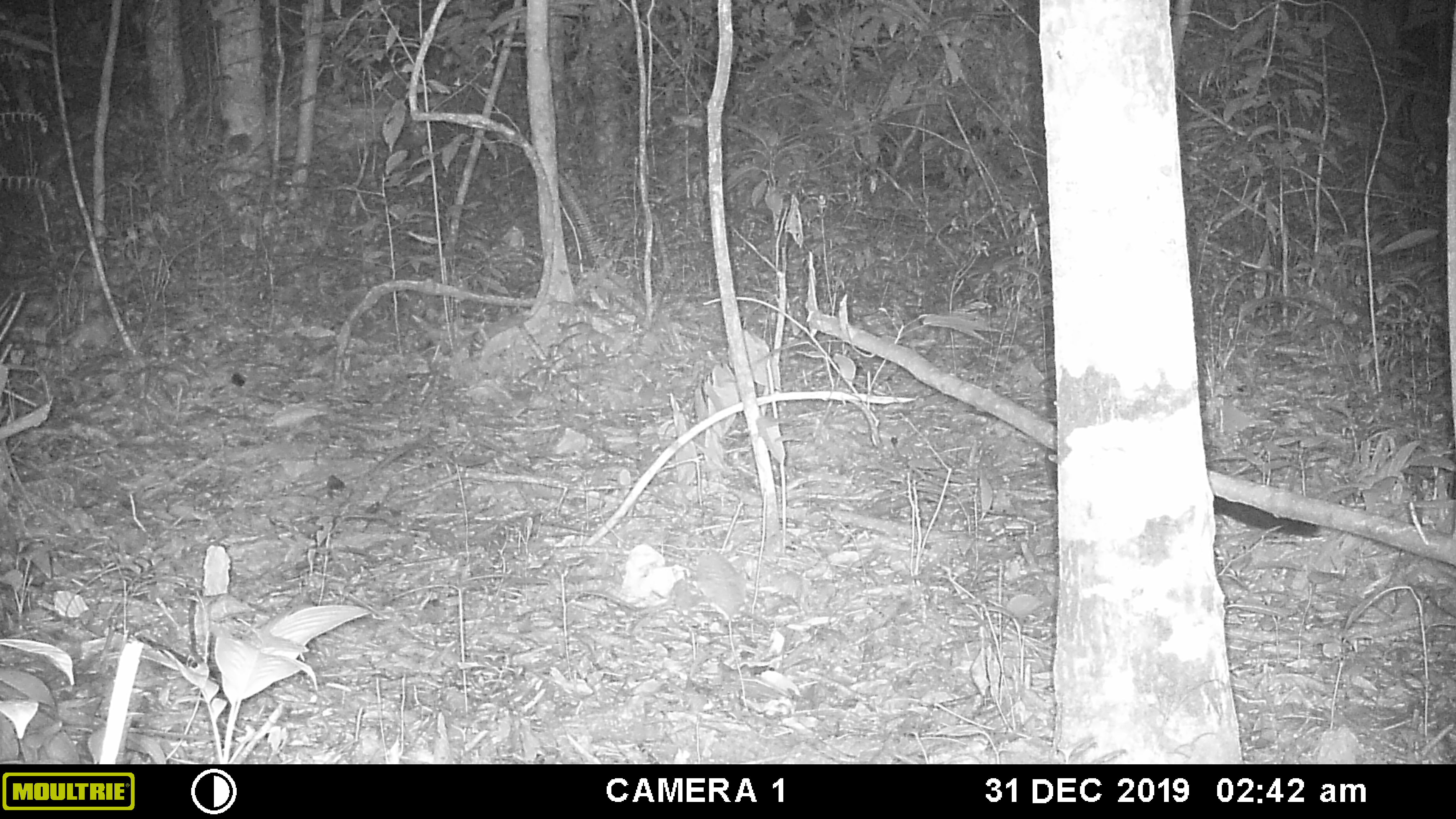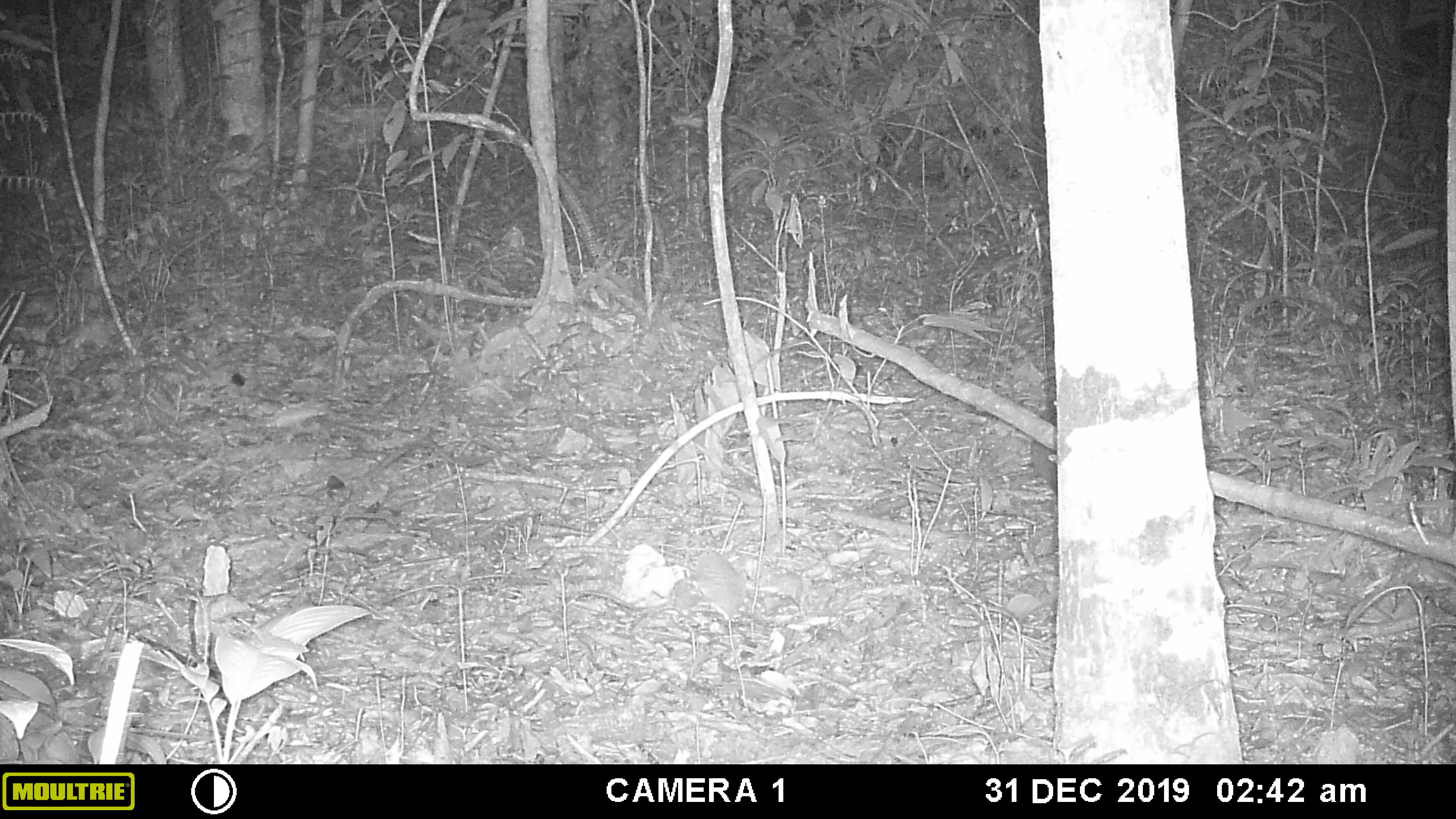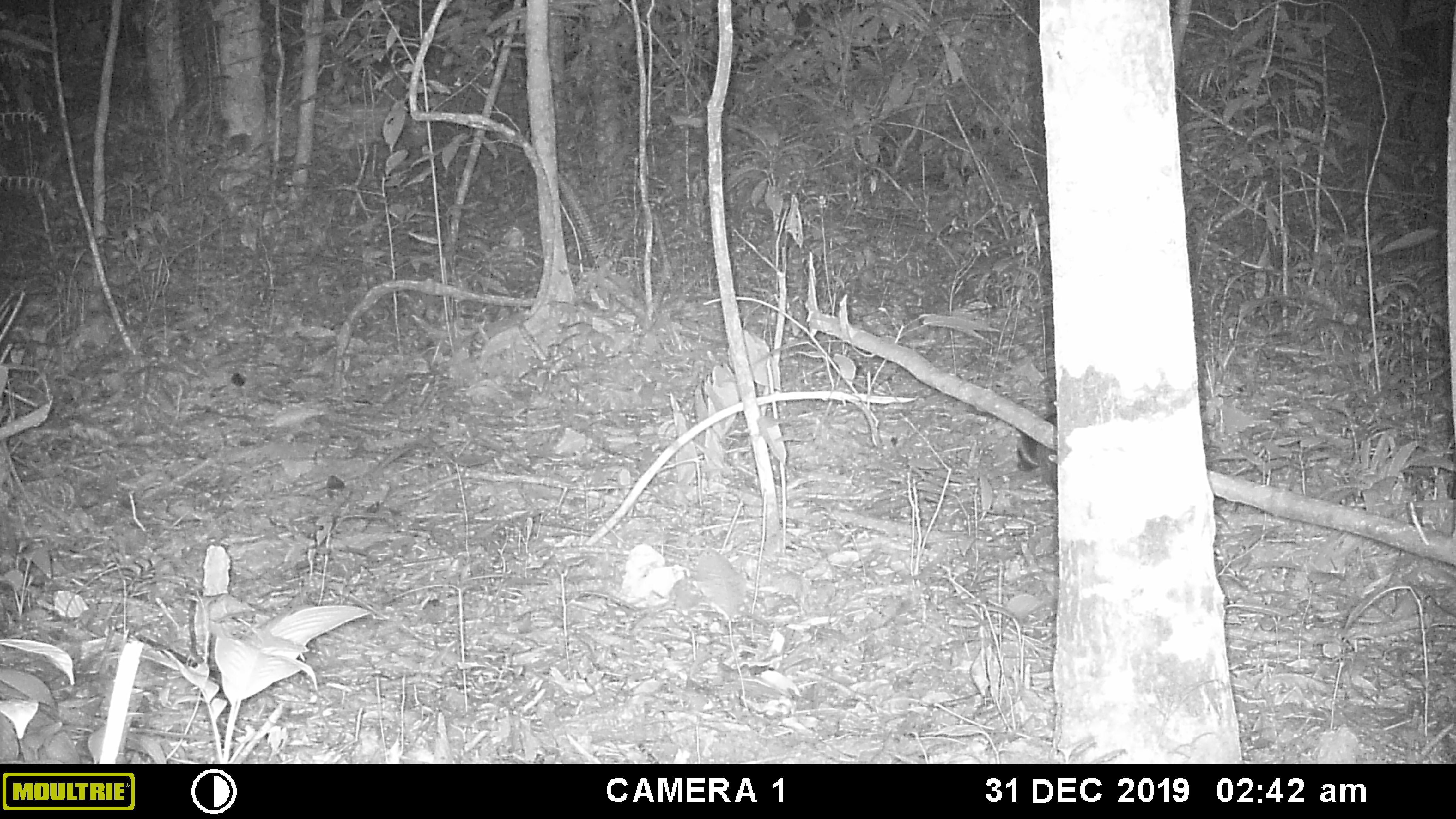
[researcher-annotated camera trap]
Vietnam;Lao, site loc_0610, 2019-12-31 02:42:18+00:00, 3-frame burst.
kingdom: Animalia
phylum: Chordata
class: Mammalia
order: Carnivora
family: Viverridae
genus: Paguma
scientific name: Paguma larvata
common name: masked palm civet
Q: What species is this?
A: Masked palm civet (Paguma larvata).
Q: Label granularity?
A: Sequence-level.